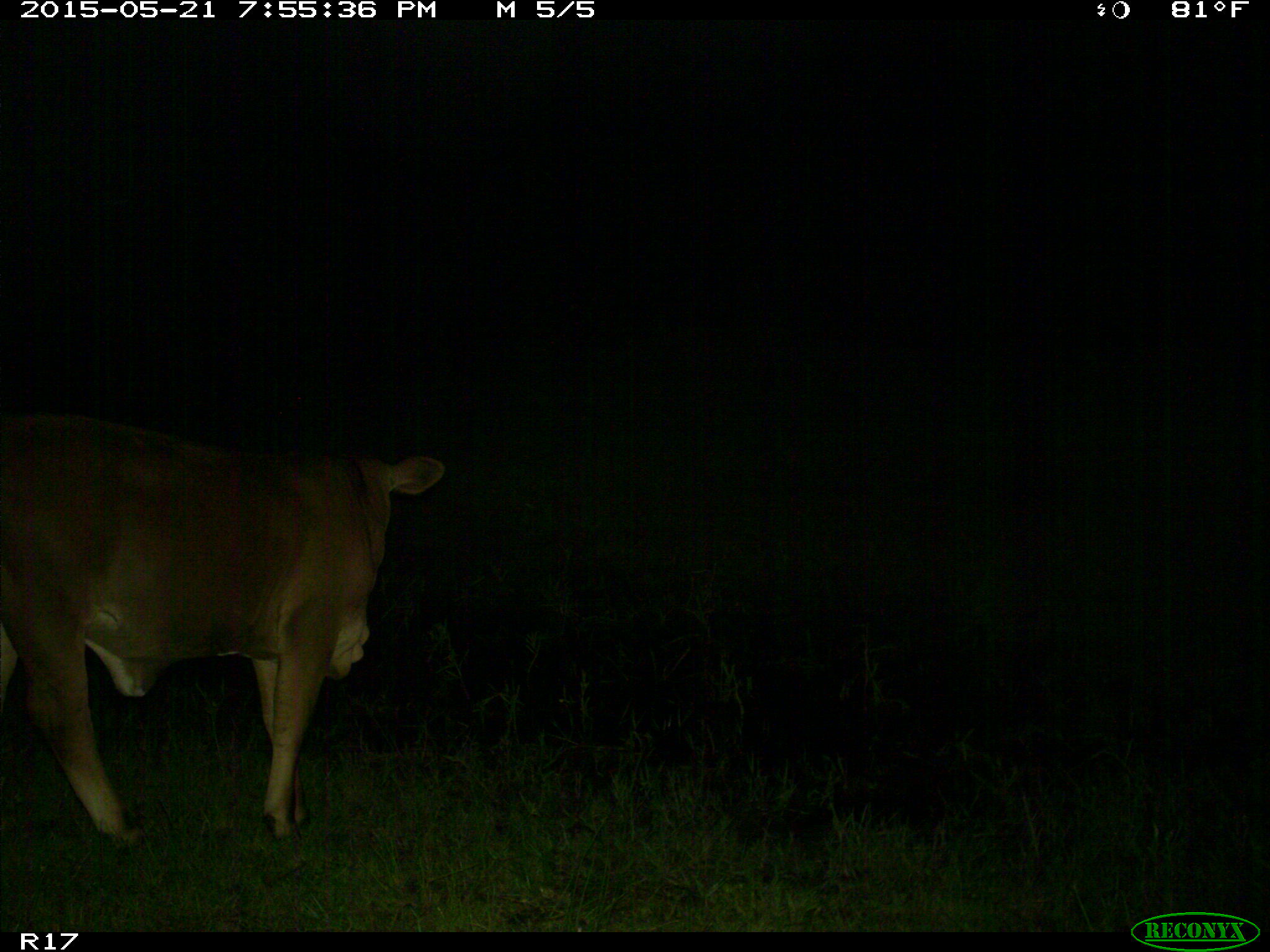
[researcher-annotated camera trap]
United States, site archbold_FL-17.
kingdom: Animalia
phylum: Chordata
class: Mammalia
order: Artiodactyla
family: Bovidae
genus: Bos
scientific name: Bos taurus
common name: domestic cow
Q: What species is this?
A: Bos taurus (domestic cow).